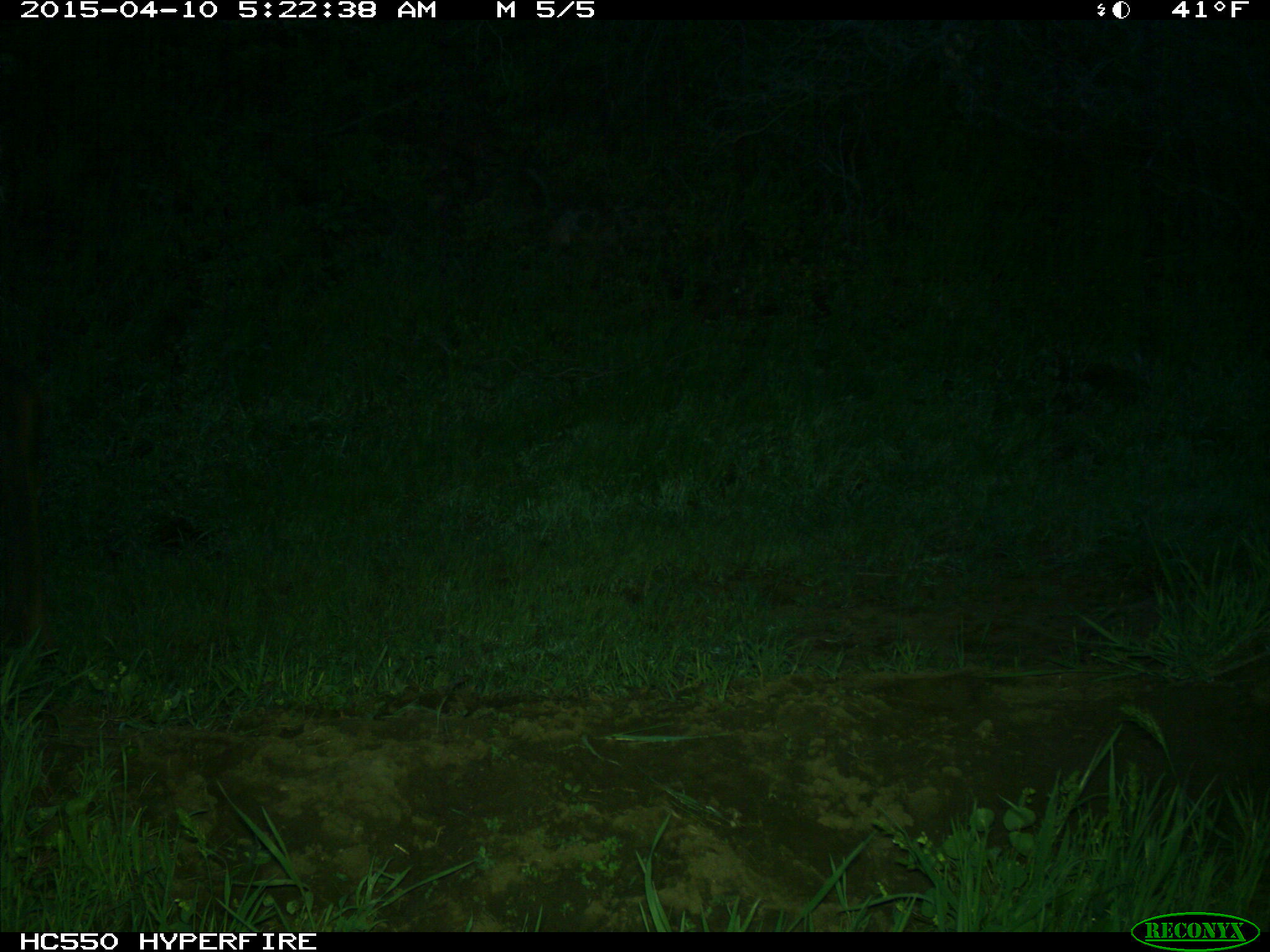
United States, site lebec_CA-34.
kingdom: Animalia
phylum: Chordata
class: Mammalia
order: Artiodactyla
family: Cervidae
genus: Cervus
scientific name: Cervus canadensis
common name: elk